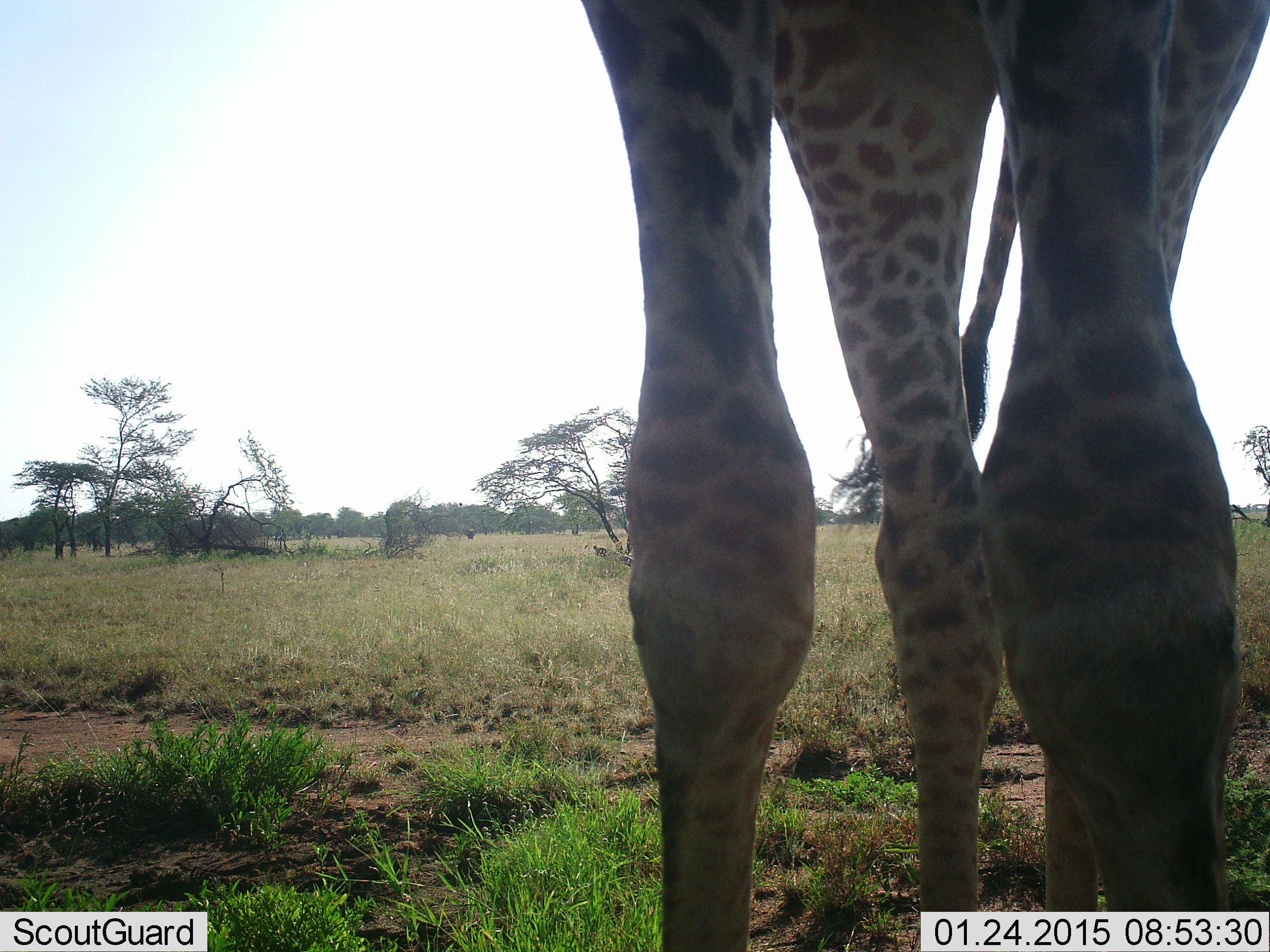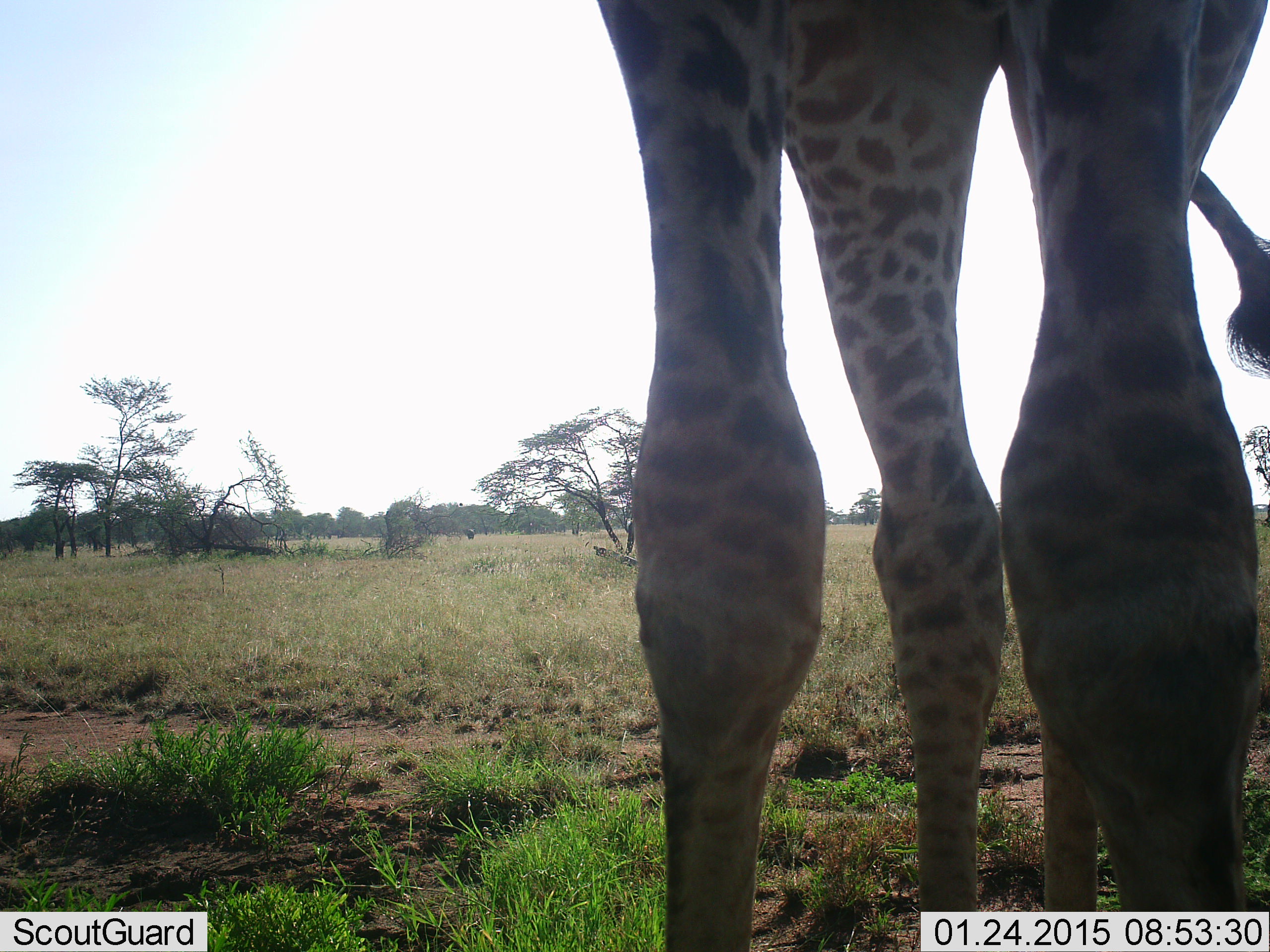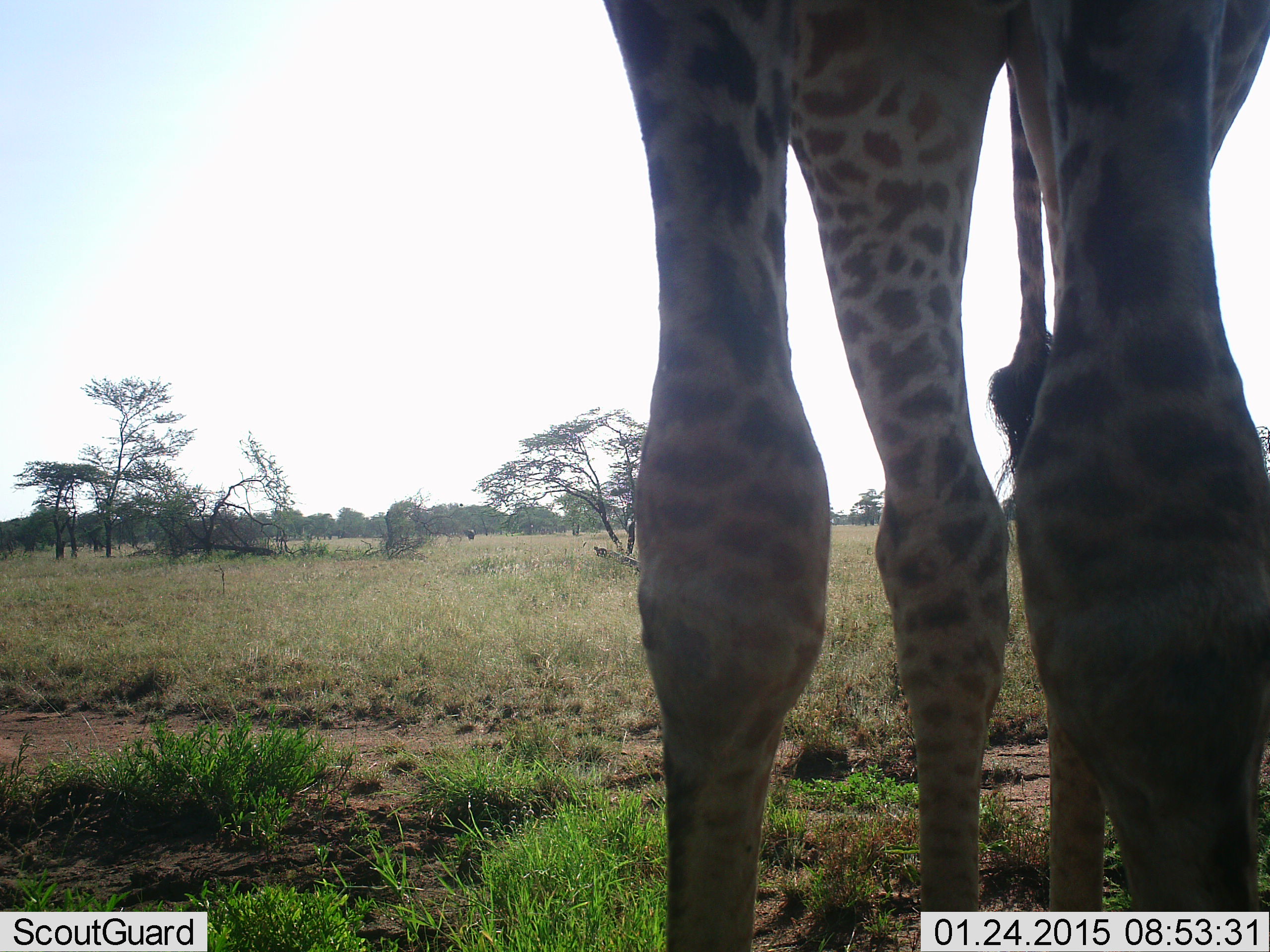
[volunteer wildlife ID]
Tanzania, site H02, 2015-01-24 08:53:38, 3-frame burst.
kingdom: Animalia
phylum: Chordata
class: Mammalia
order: Artiodactyla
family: Giraffidae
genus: Giraffa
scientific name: Giraffa camelopardalis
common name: giraffe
Giraffe (Giraffa camelopardalis), count 1. Behavior (volunteer vote fractions): standing 100%, resting 0%, moving 0%, interacting 0%. Young present (vote fraction): 0%. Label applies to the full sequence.